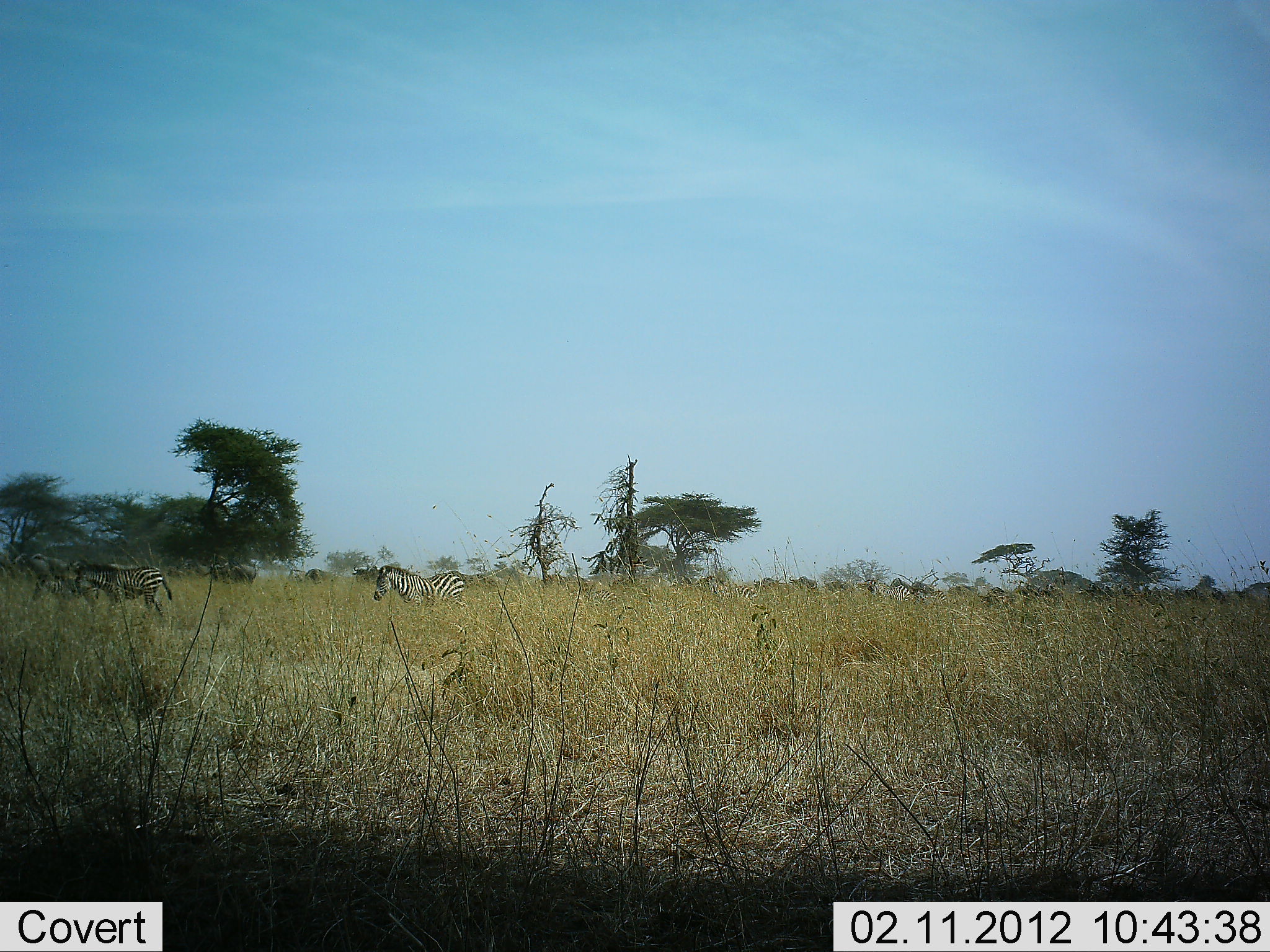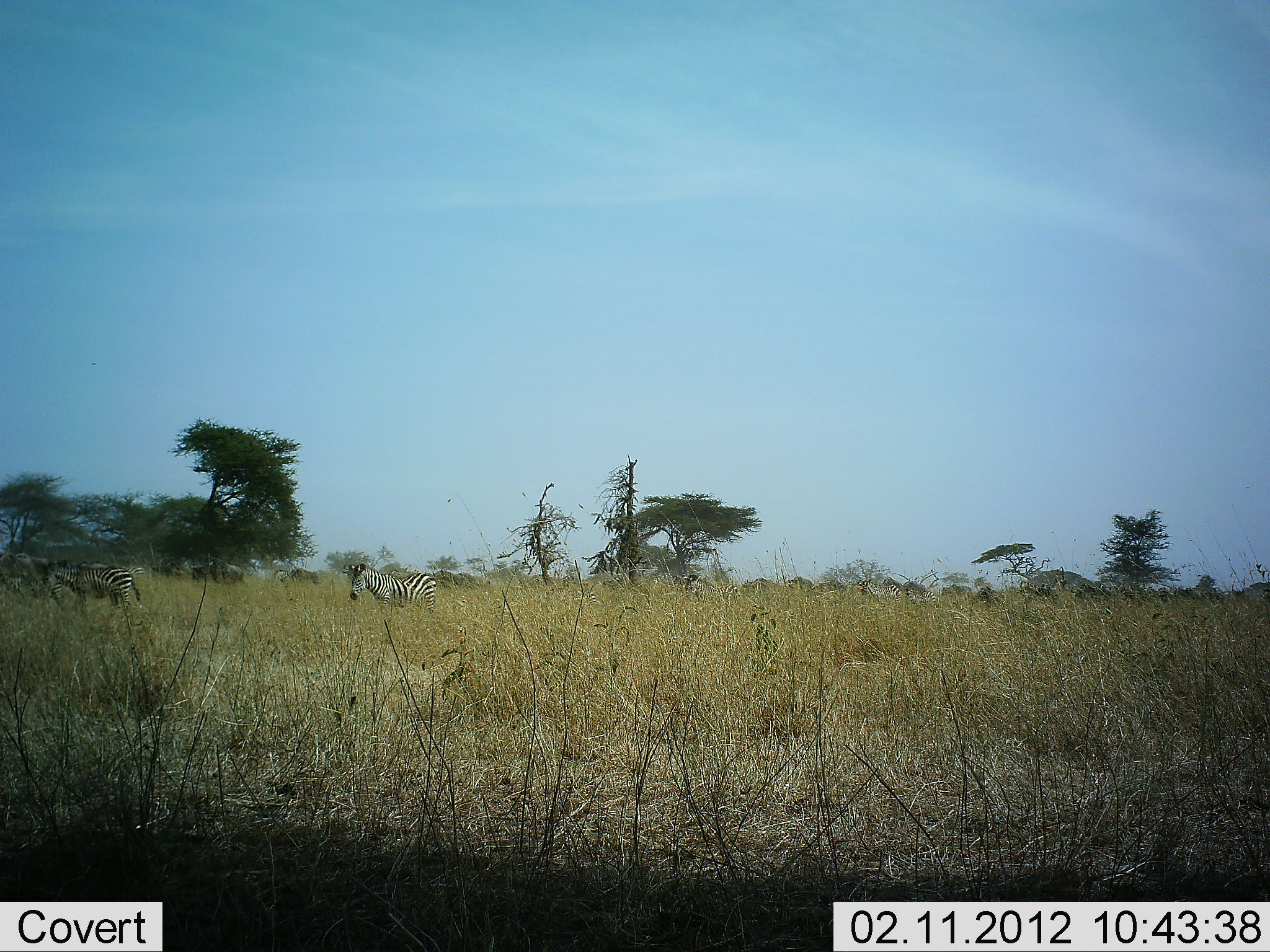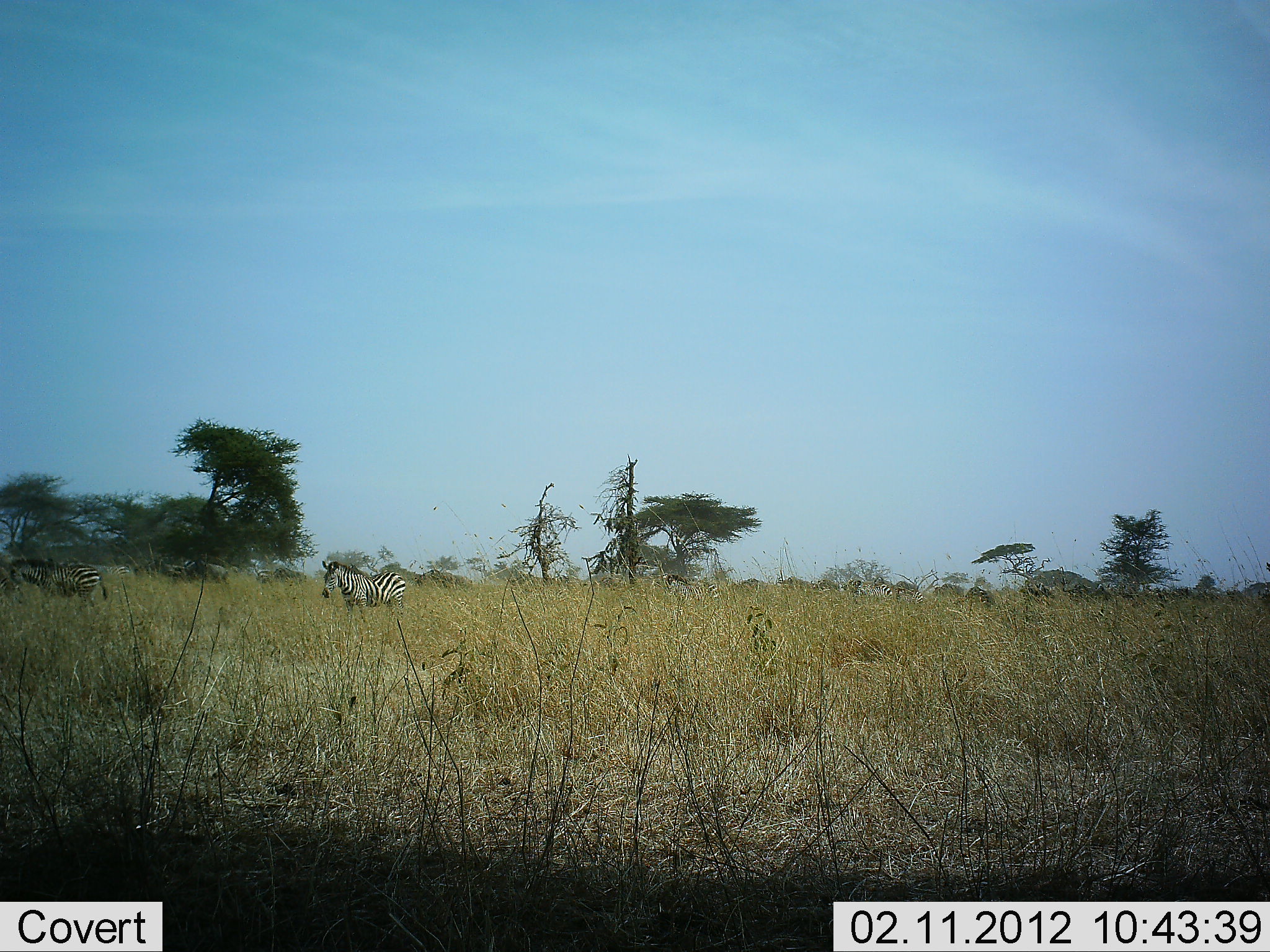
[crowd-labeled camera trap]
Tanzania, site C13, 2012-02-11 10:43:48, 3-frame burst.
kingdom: Animalia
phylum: Chordata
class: Mammalia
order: Artiodactyla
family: Bovidae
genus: Connochaetes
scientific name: Connochaetes taurinus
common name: blue wildebeest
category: wildebeest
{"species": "wildebeest (blue wildebeest) (Connochaetes taurinus)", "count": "11-50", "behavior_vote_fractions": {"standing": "0%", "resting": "0%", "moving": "100%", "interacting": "0%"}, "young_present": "0%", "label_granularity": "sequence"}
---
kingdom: Animalia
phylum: Chordata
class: Mammalia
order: Perissodactyla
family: Equidae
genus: Equus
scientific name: Equus quagga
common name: plains zebra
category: zebra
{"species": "zebra (plains zebra) (Equus quagga)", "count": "4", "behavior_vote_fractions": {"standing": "4%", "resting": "0%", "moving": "96%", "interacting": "0%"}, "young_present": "8%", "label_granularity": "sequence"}